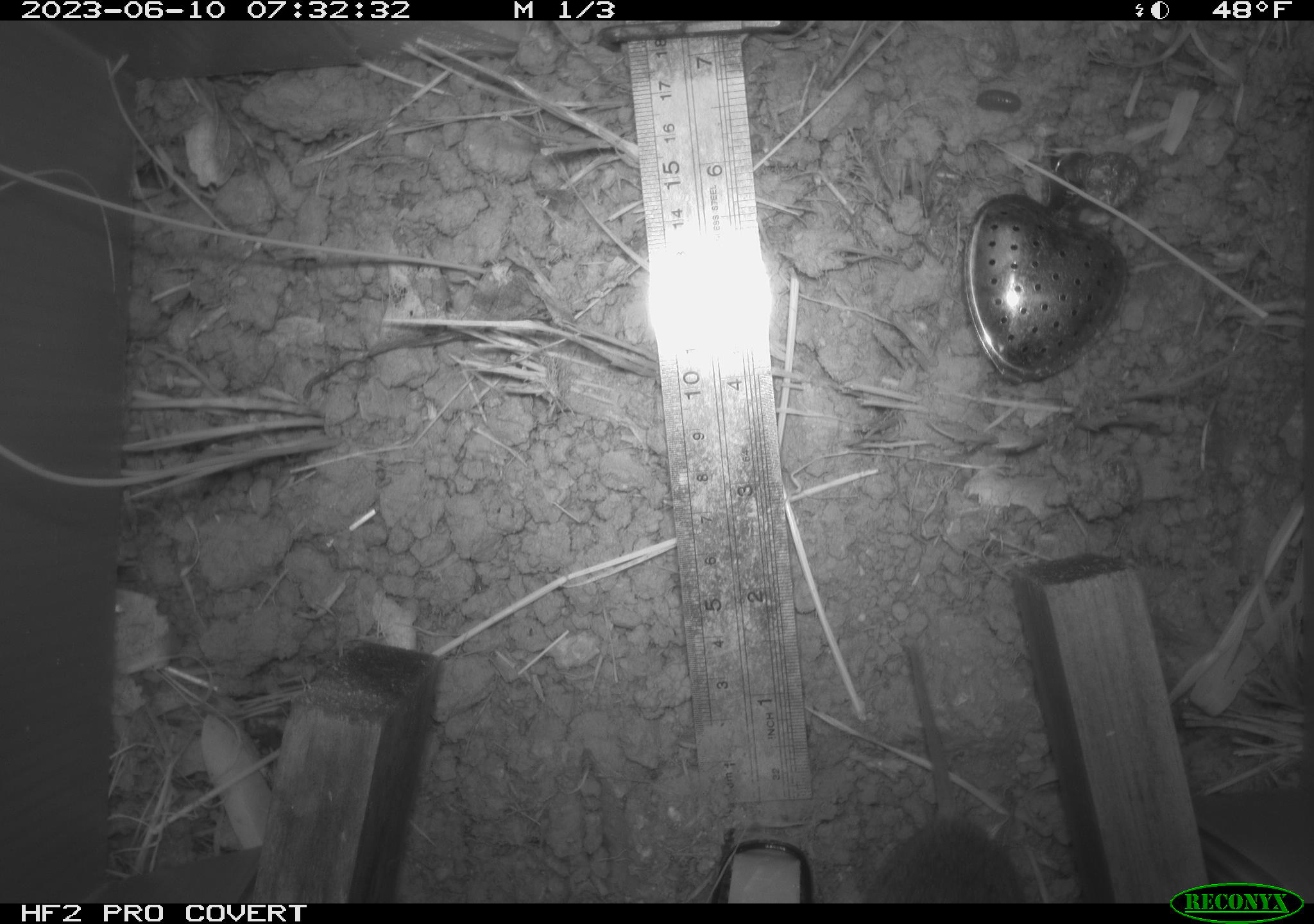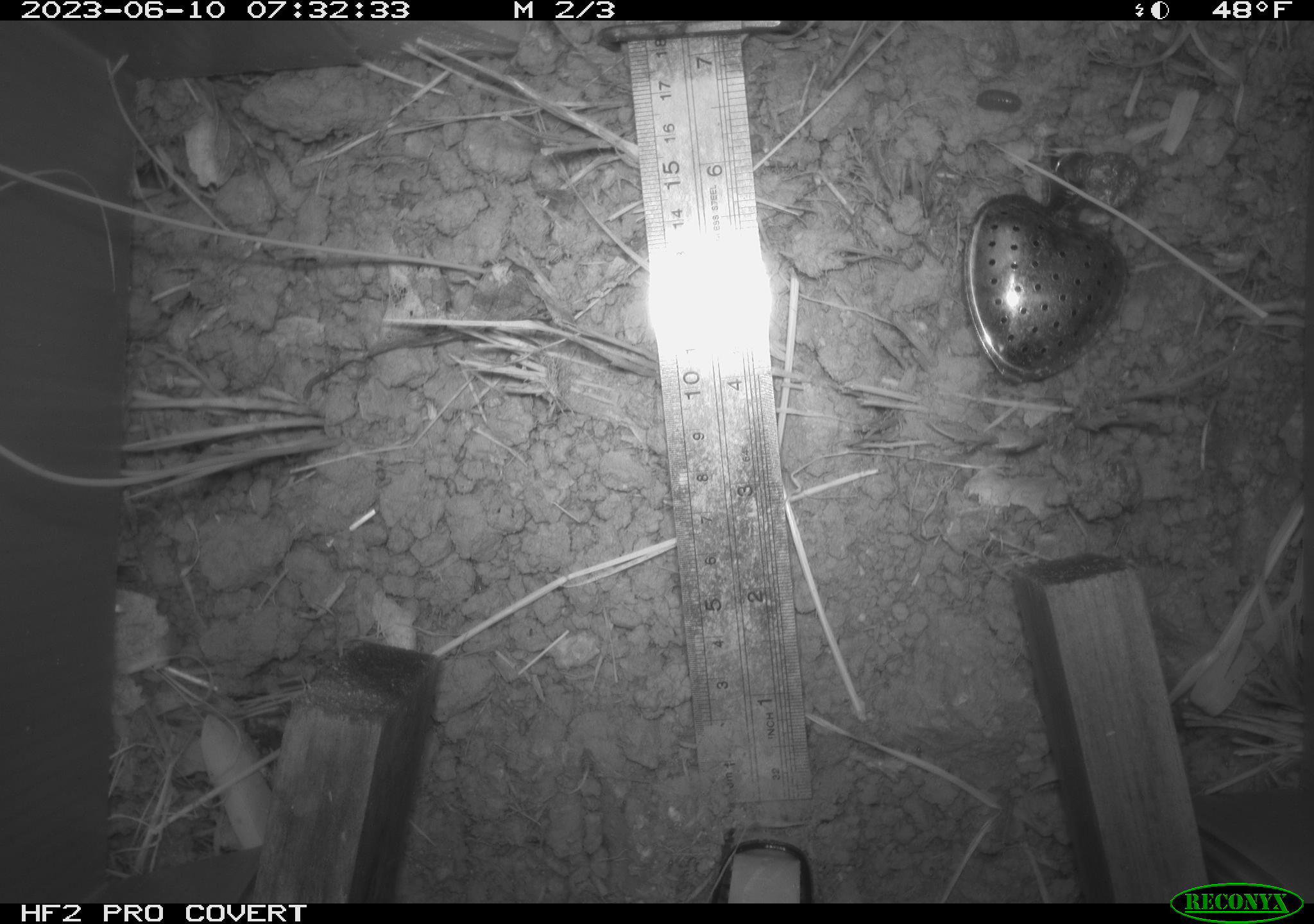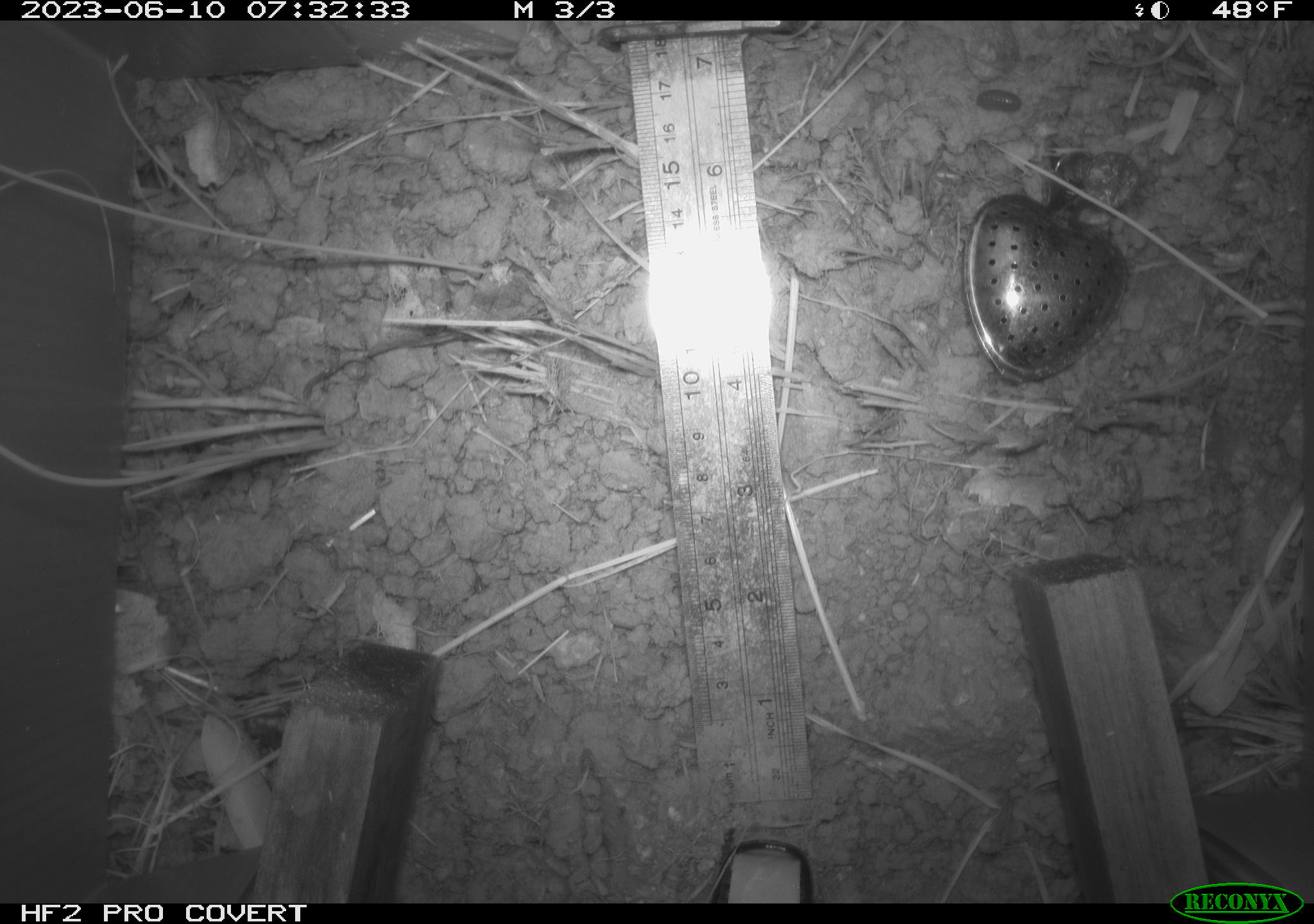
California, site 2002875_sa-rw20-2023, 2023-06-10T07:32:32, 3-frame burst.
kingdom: Animalia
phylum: Chordata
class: Mammalia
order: Rodentia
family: Cricetidae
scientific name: Arvicolinae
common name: voles, lemmings, and muskrats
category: arvicolinae subfamily